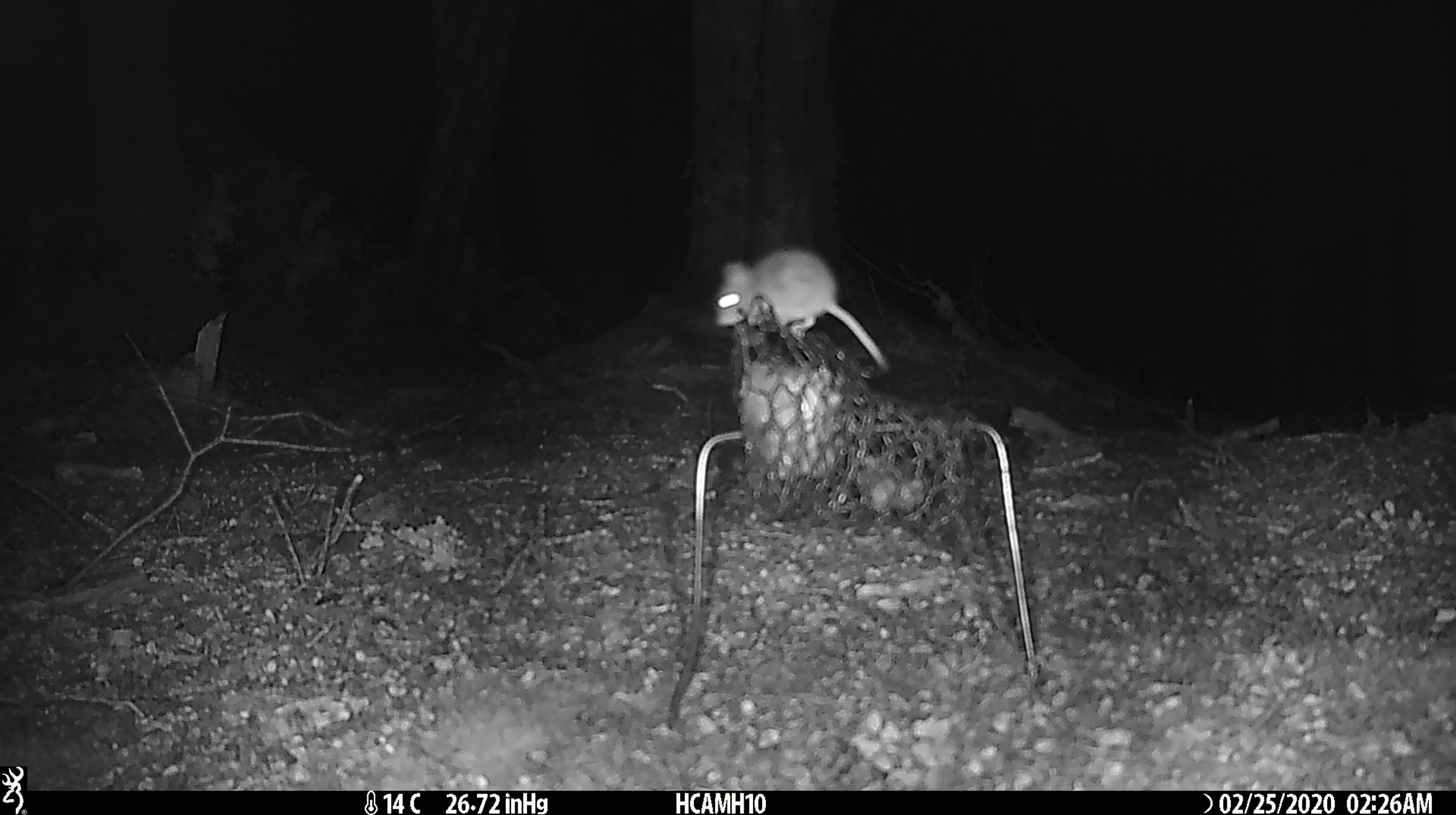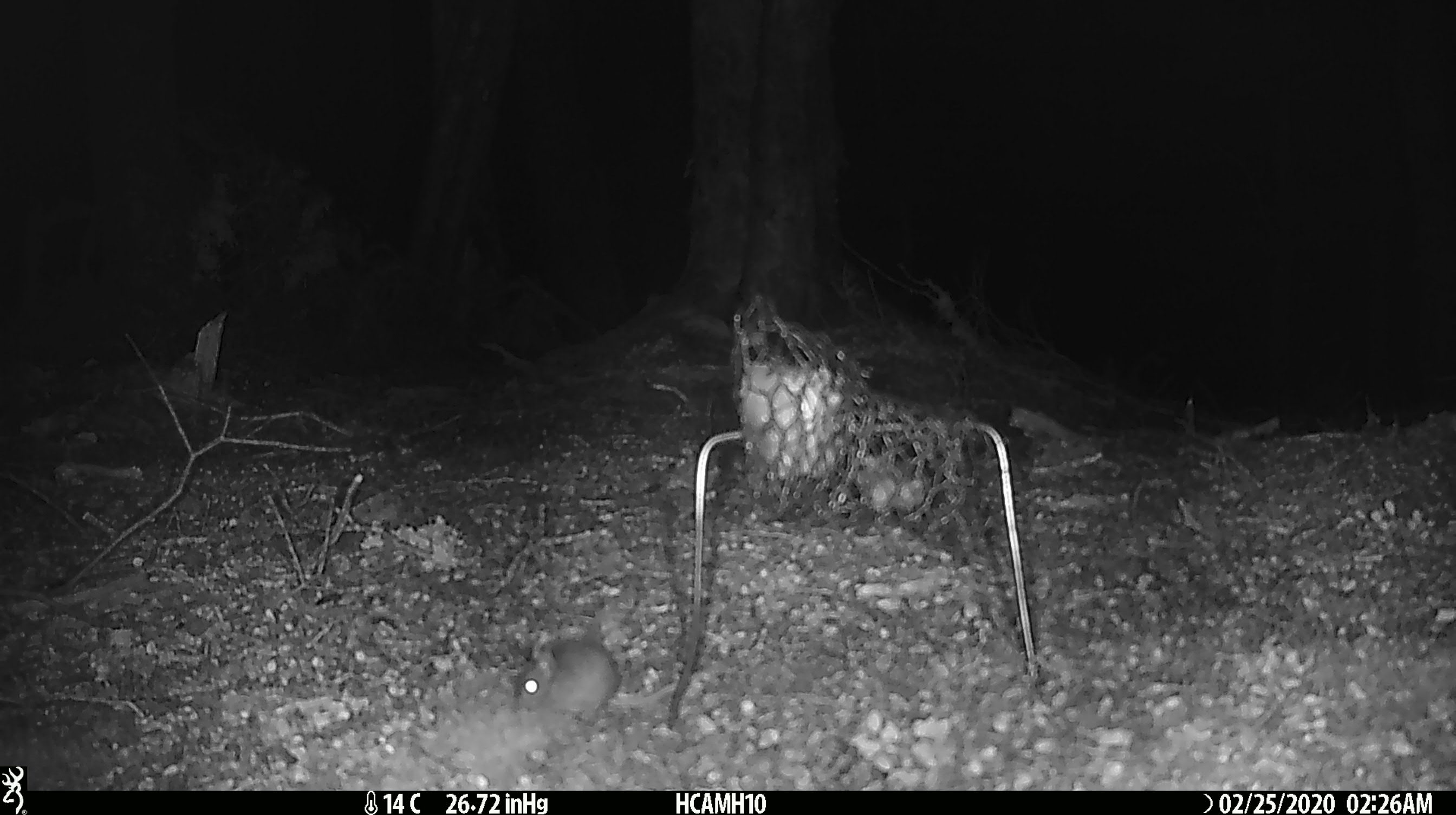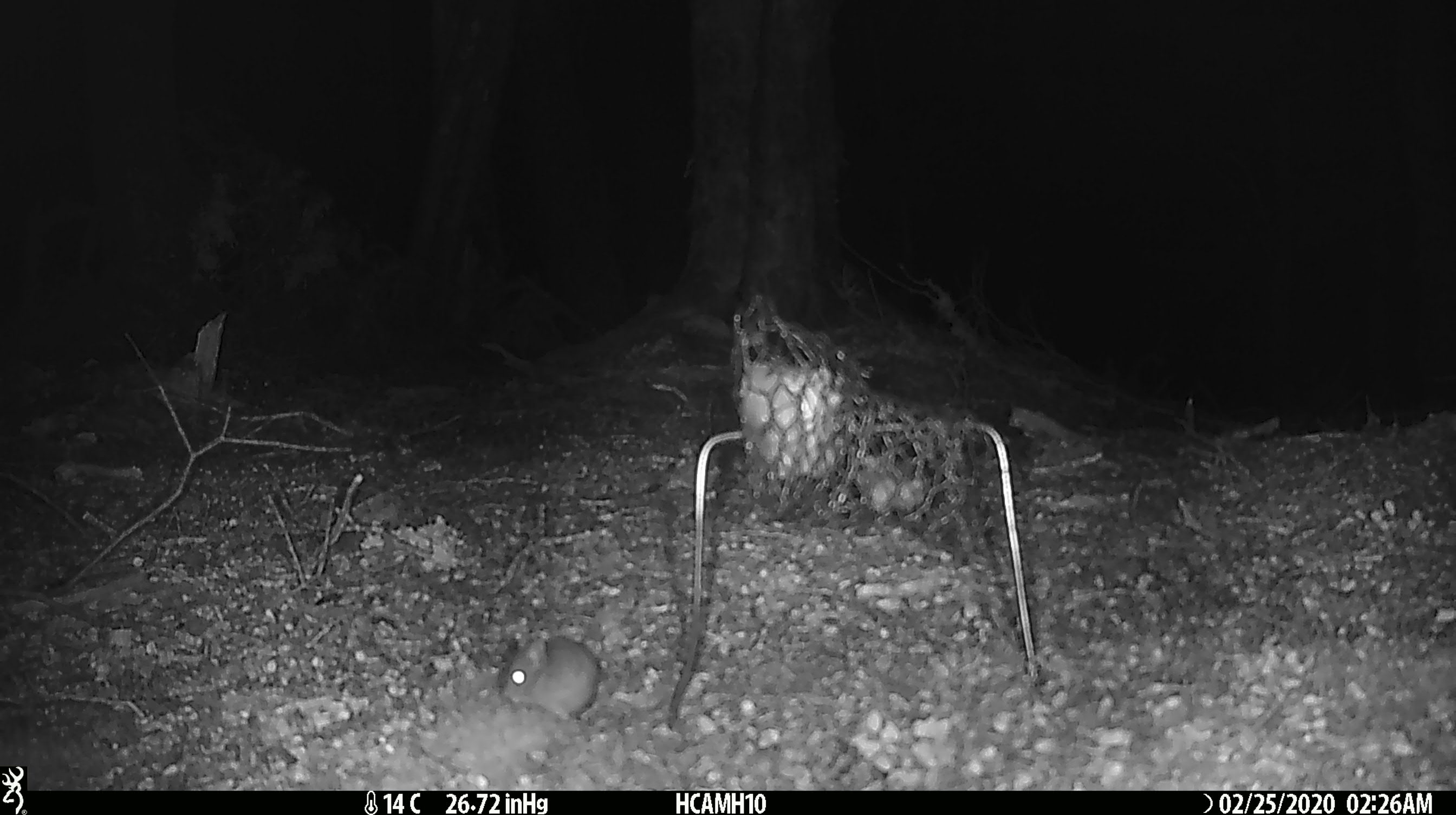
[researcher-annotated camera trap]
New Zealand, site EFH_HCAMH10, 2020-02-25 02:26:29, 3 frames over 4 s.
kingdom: Animalia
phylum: Chordata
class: Mammalia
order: Rodentia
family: Muridae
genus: Mus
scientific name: Mus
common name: mouse